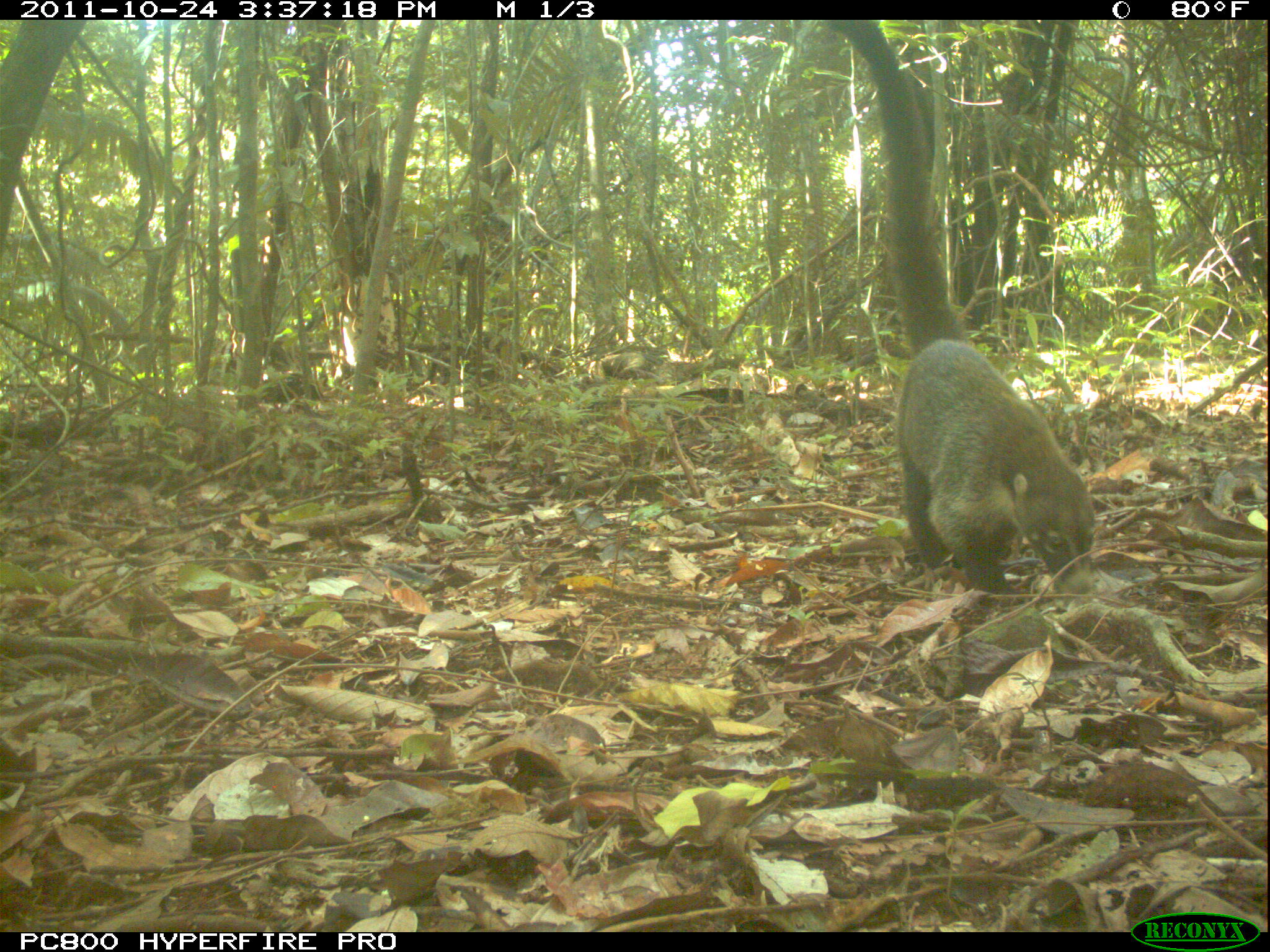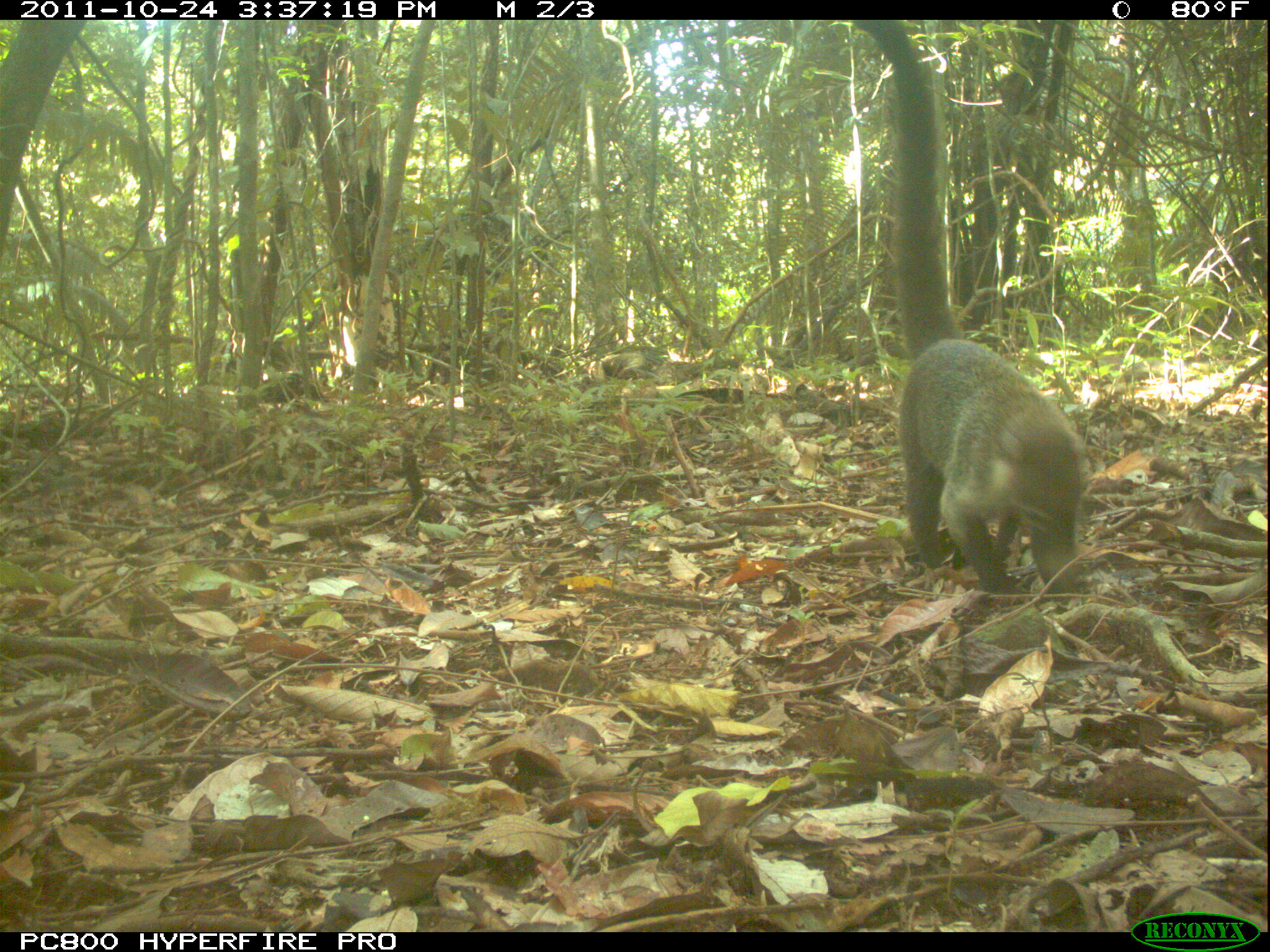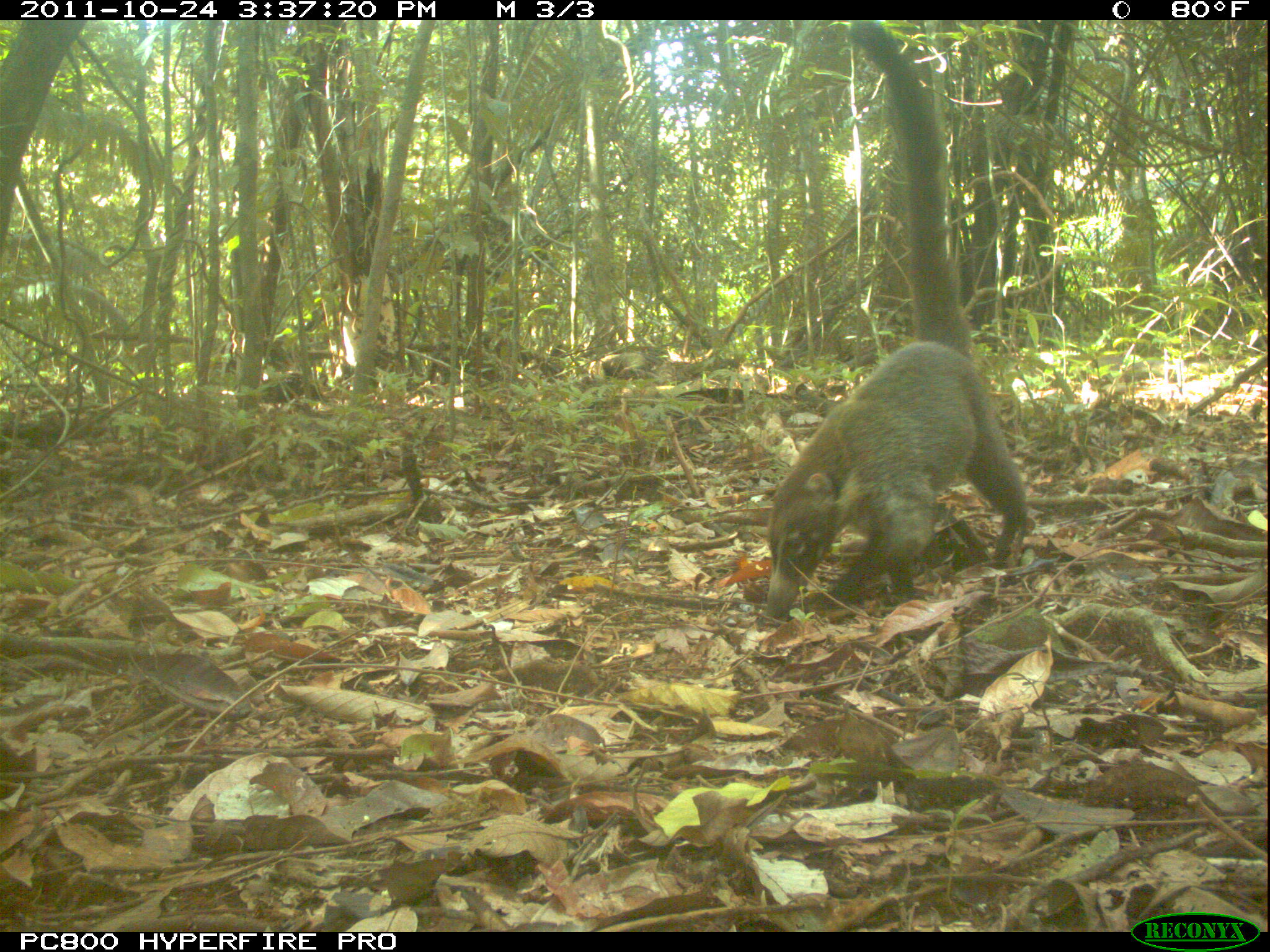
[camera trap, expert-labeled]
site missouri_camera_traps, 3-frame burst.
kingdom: Animalia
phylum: Chordata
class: Mammalia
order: Carnivora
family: Procyonidae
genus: Nasua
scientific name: Nasua narica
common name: white-nosed coati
White-nosed coati (Nasua narica). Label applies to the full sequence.